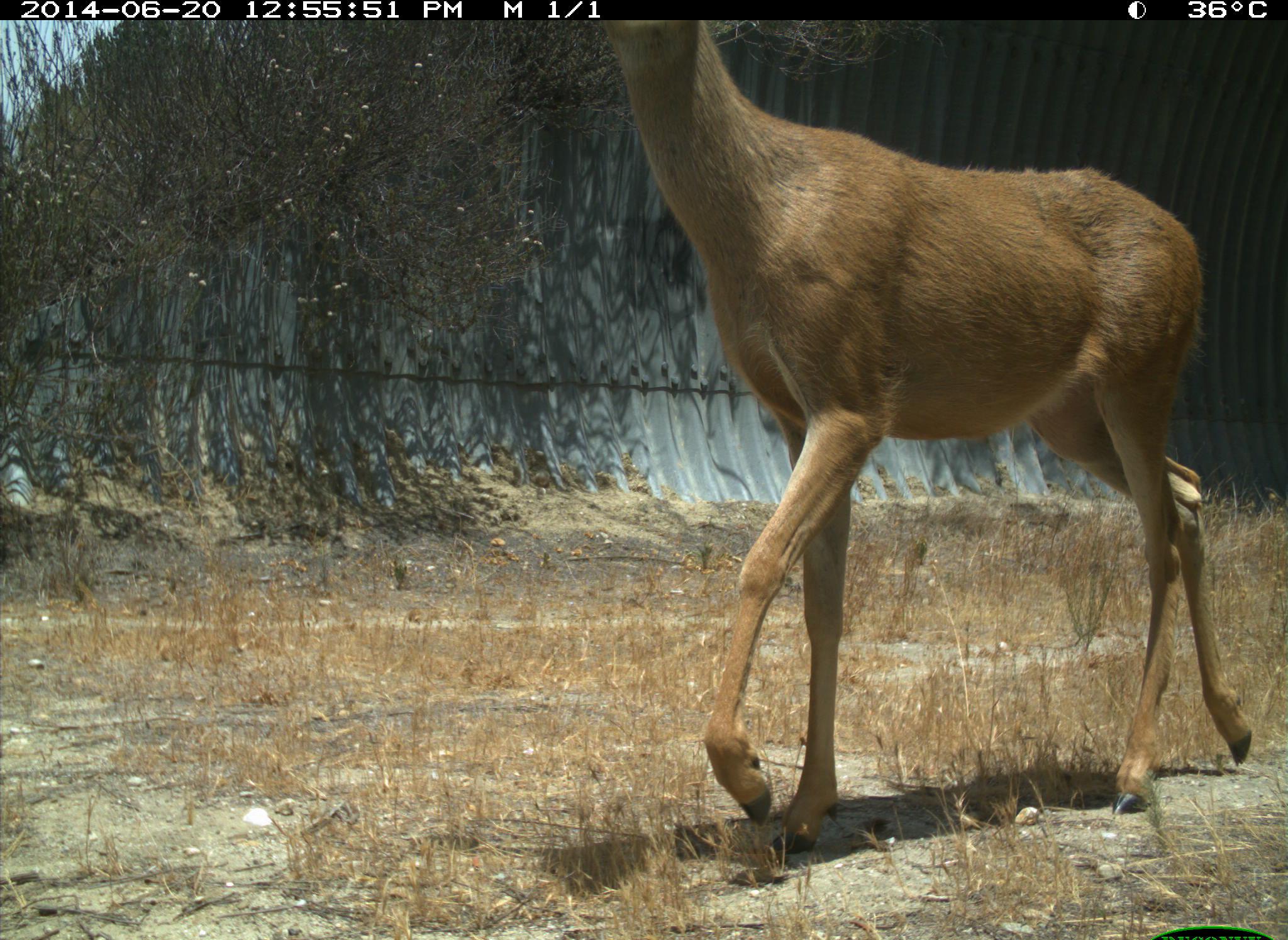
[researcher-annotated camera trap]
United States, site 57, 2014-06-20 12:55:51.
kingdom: Animalia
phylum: Chordata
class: Mammalia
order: Artiodactyla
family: Cervidae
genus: Odocoileus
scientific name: Odocoileus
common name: deer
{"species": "deer (Odocoileus)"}